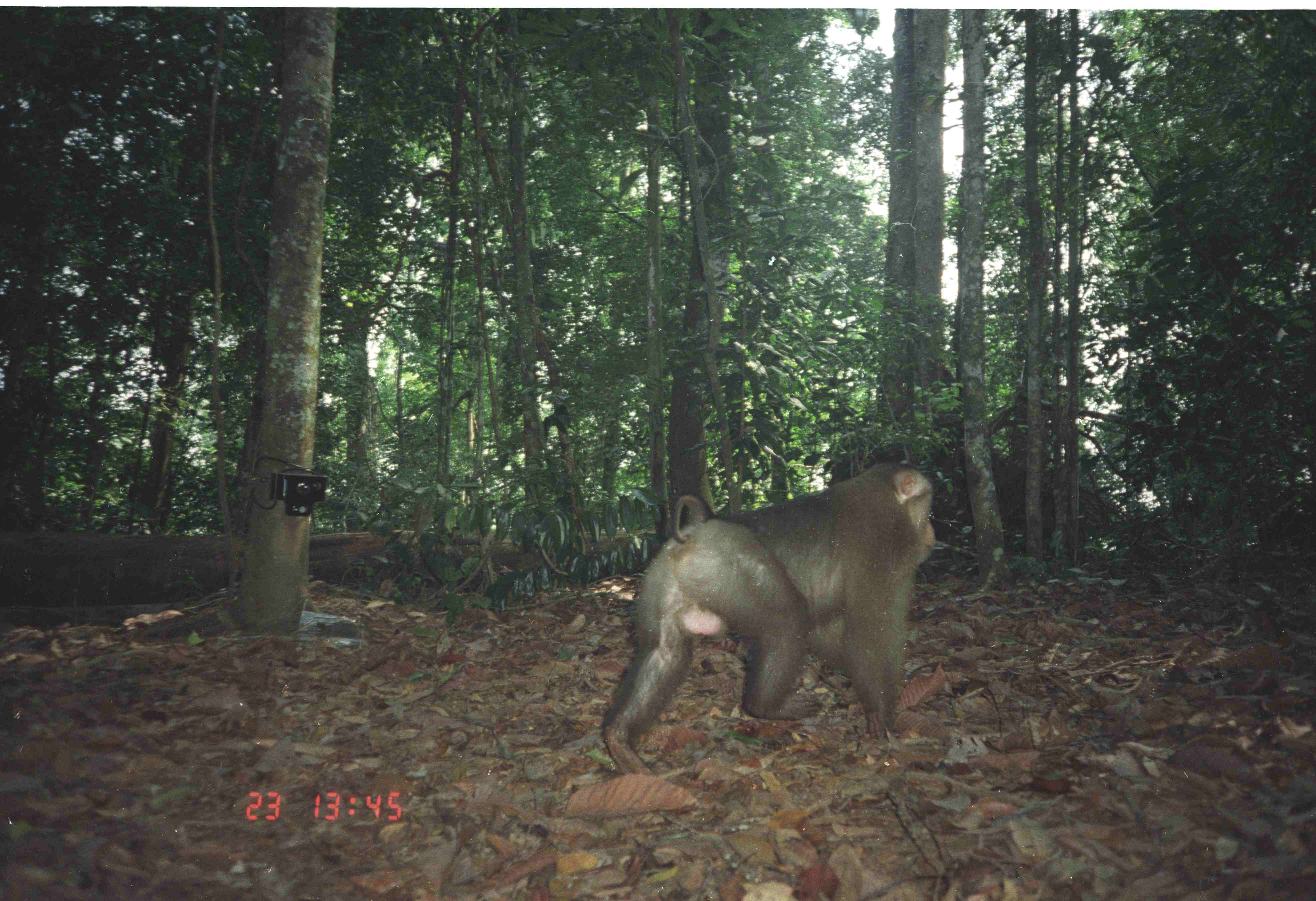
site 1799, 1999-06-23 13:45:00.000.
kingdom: Animalia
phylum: Chordata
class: Mammalia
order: Primates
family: Cercopithecidae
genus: Macaca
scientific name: Macaca nemestrina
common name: southern pig-tailed macaque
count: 1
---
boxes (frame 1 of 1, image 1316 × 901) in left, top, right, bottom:
macaca nemestrina: 602, 461, 935, 775